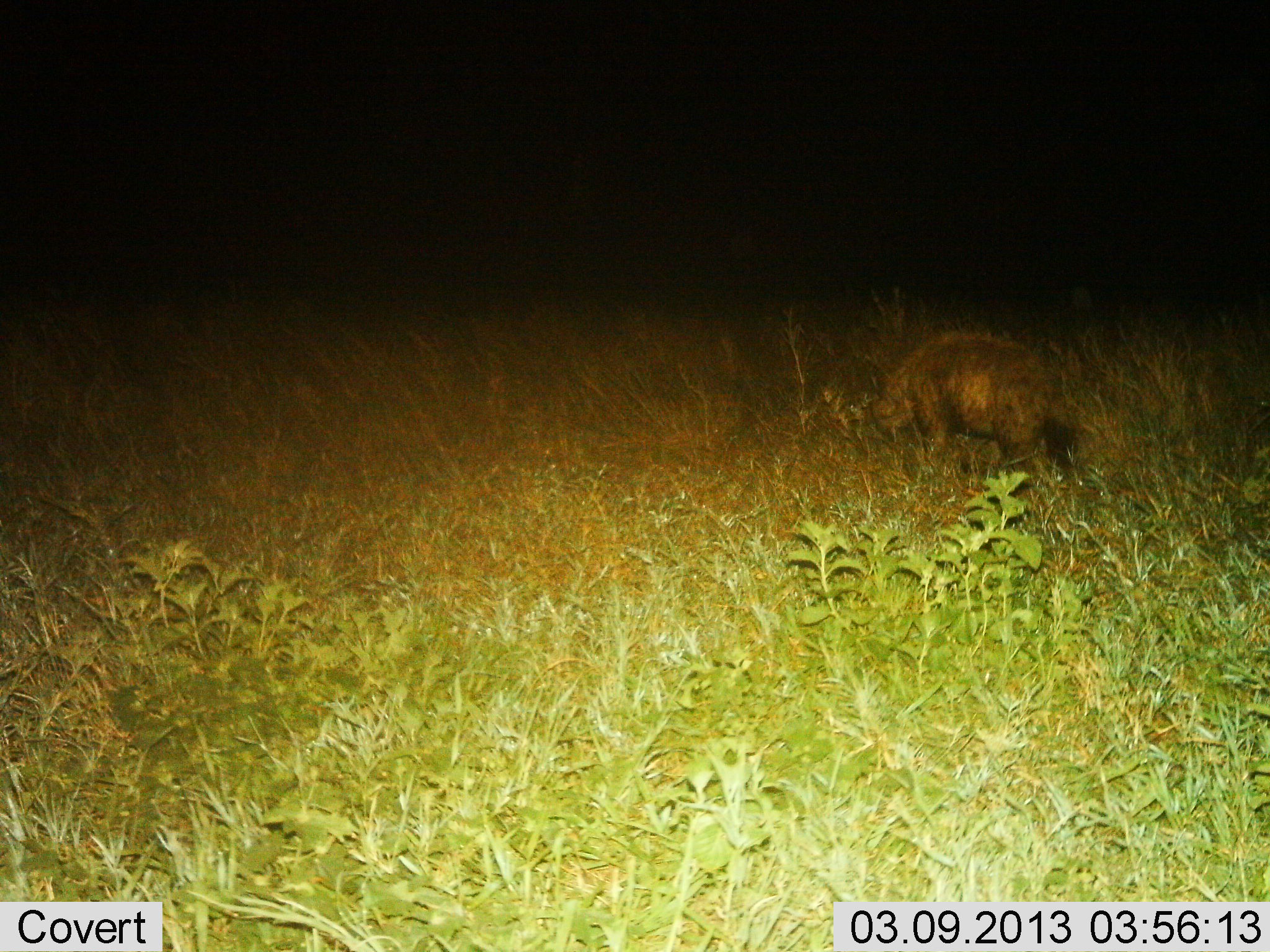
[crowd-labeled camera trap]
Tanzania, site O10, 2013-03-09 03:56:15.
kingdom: Animalia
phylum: Chordata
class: Mammalia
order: Carnivora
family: Hyaenidae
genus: Crocuta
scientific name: Crocuta crocuta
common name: spotted hyena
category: hyenaspotted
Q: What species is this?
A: Hyenaspotted (spotted hyena) (Crocuta crocuta).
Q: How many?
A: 1.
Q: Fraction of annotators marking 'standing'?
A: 45%.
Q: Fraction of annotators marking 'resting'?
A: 0%.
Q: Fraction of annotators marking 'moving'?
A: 32%.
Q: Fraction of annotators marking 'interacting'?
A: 0%.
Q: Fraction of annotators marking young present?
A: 0%.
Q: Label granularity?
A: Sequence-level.